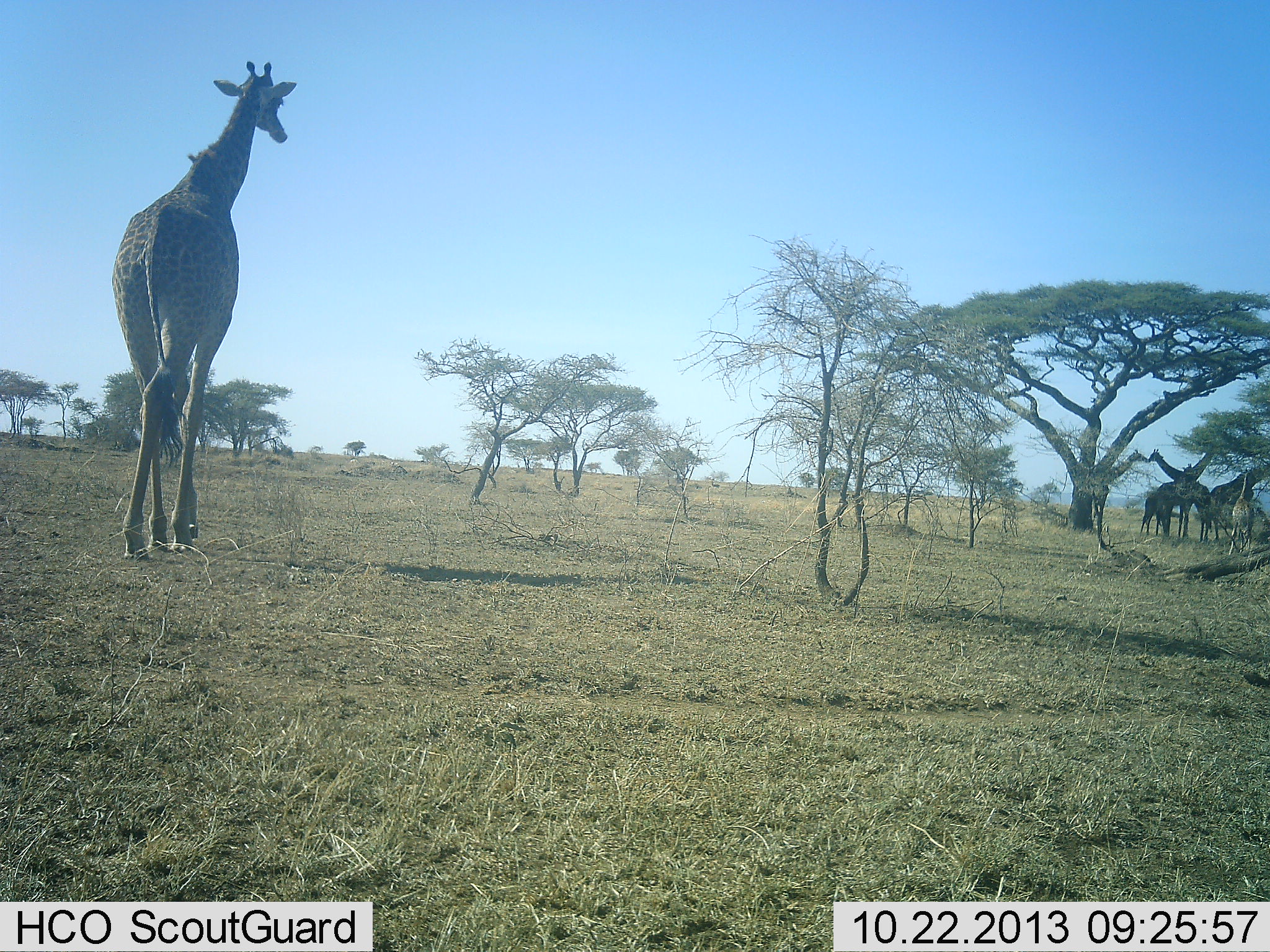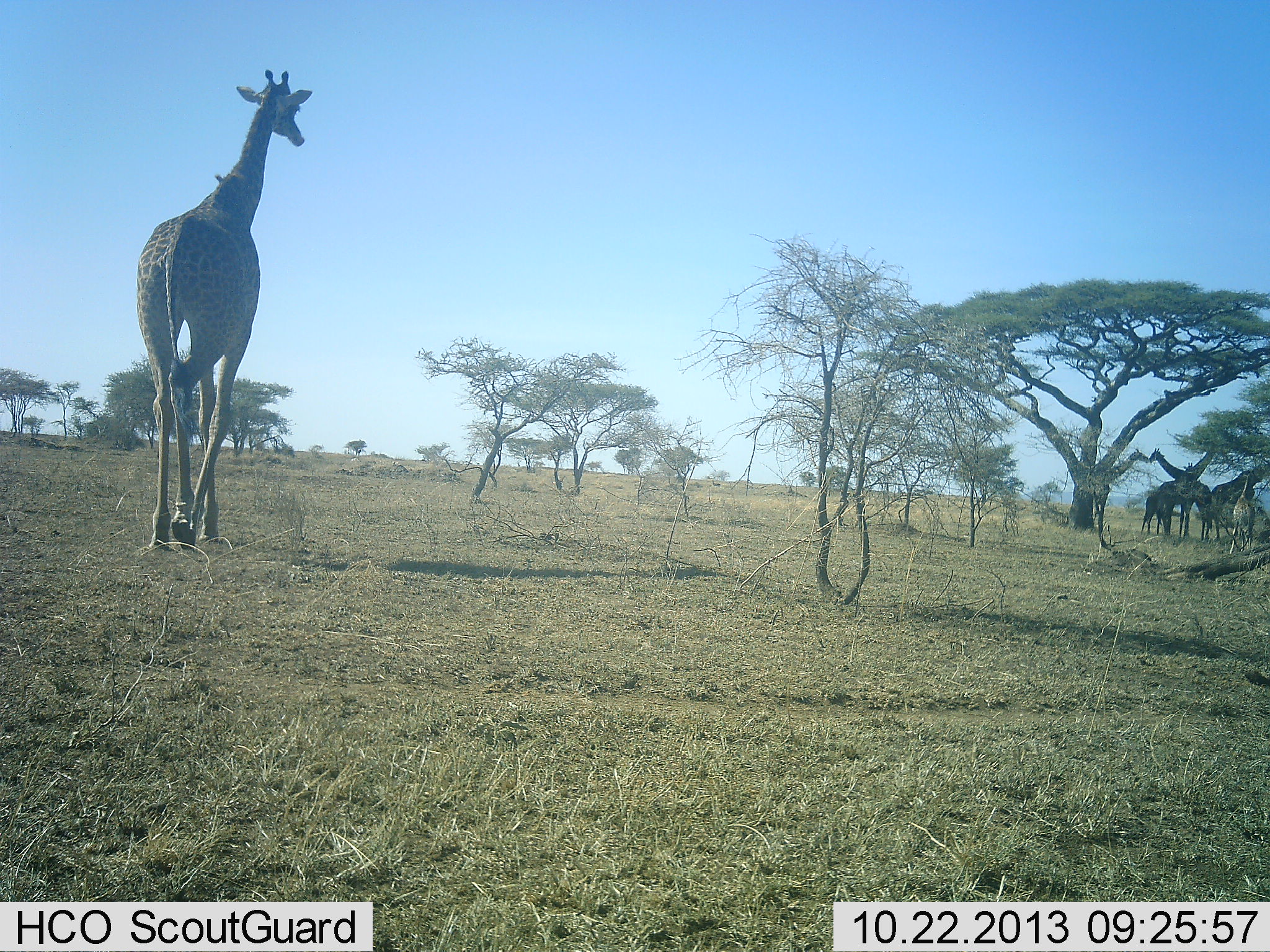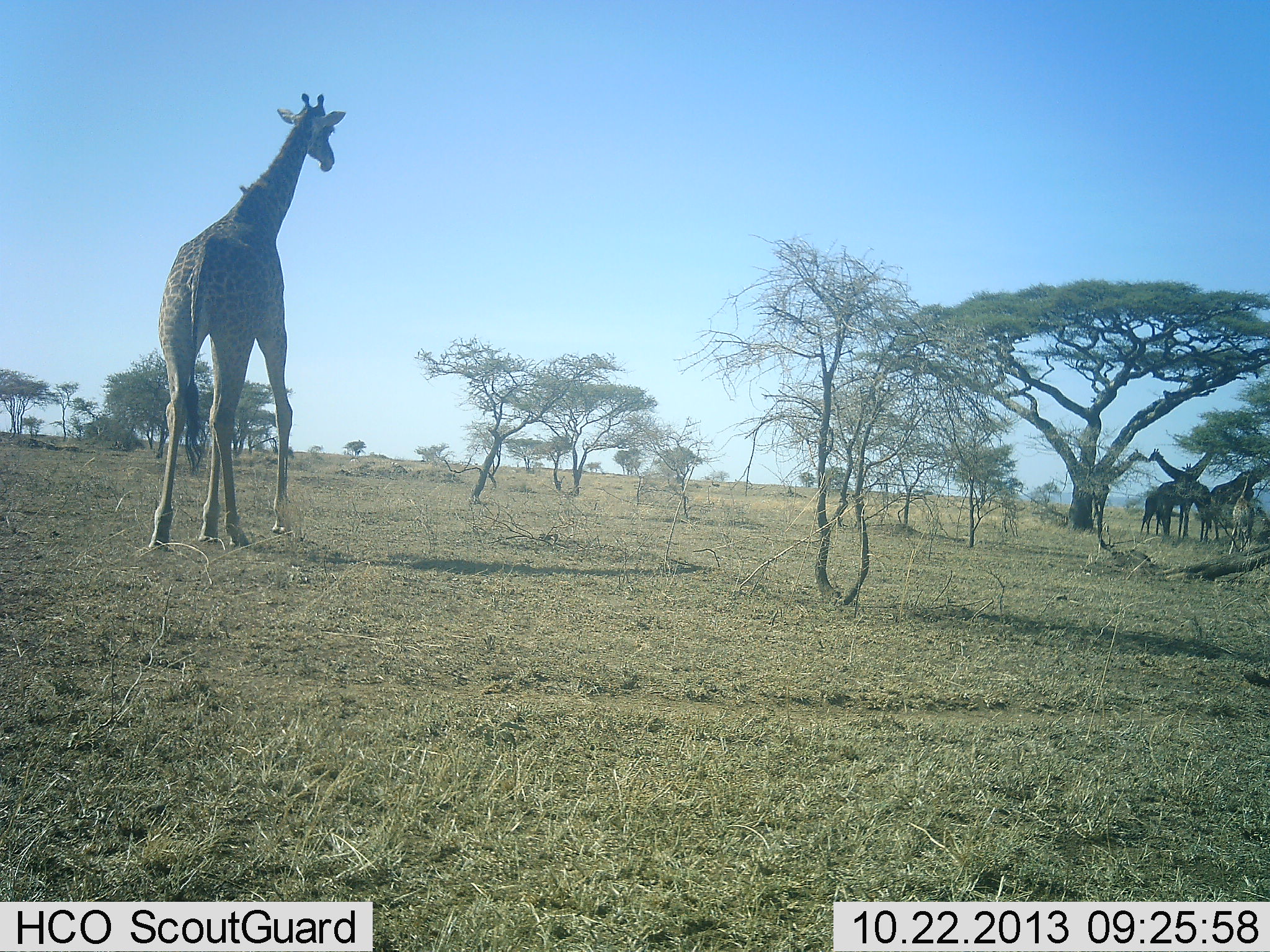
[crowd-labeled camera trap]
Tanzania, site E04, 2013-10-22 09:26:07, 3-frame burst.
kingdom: Animalia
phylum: Chordata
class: Mammalia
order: Artiodactyla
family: Giraffidae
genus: Giraffa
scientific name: Giraffa camelopardalis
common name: giraffe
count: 5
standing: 67%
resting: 6%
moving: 89%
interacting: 17%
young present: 17%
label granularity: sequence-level